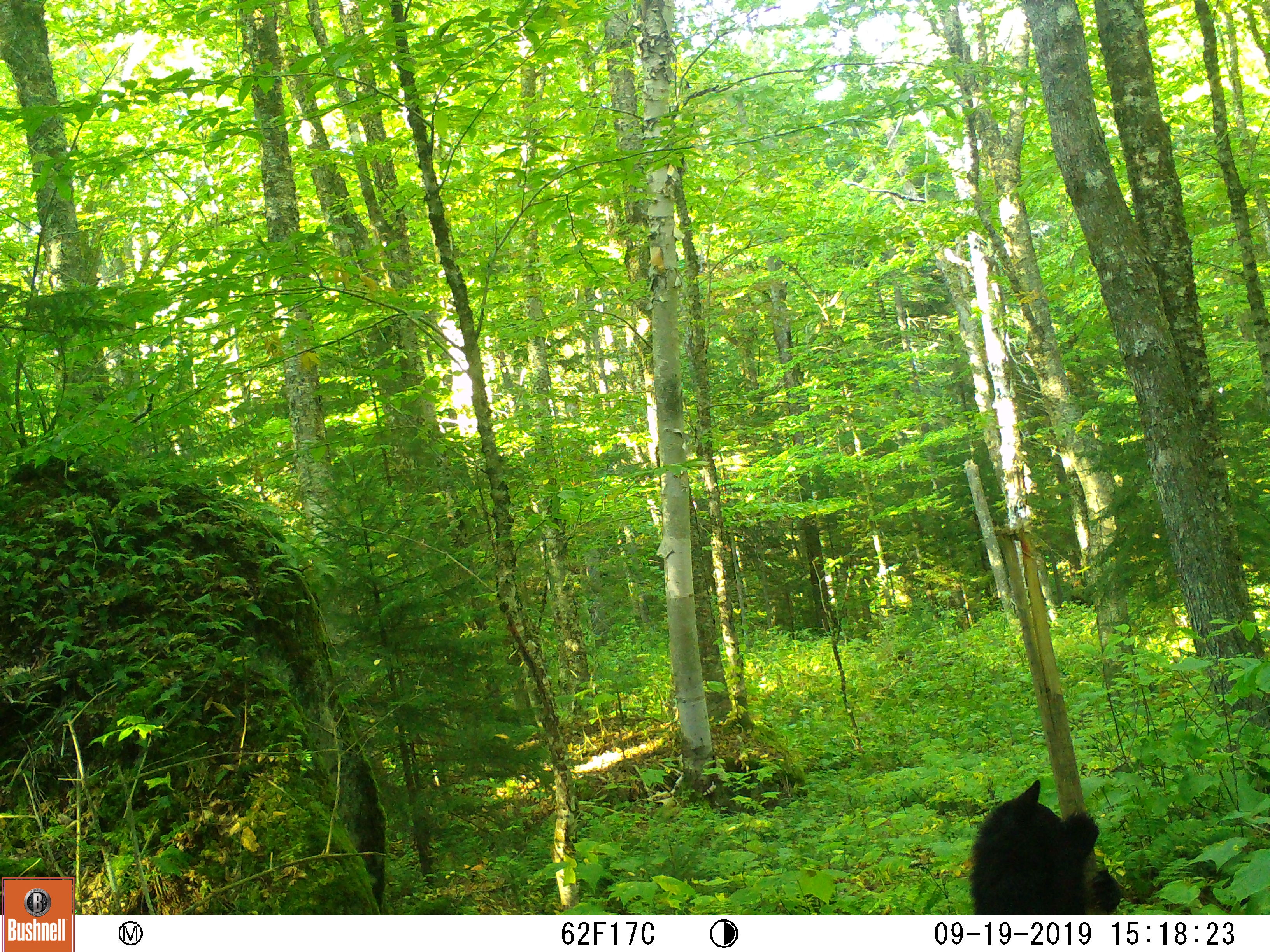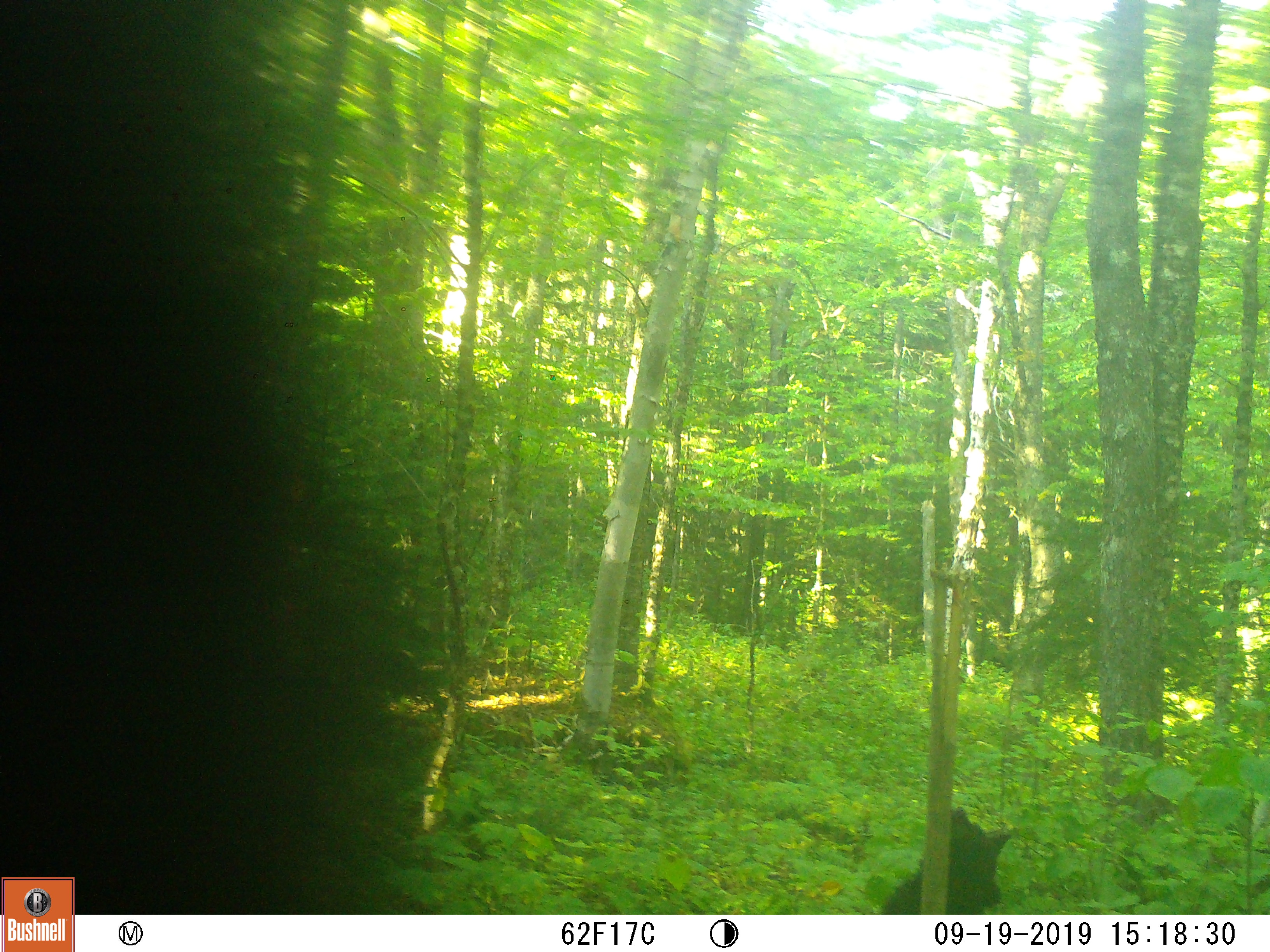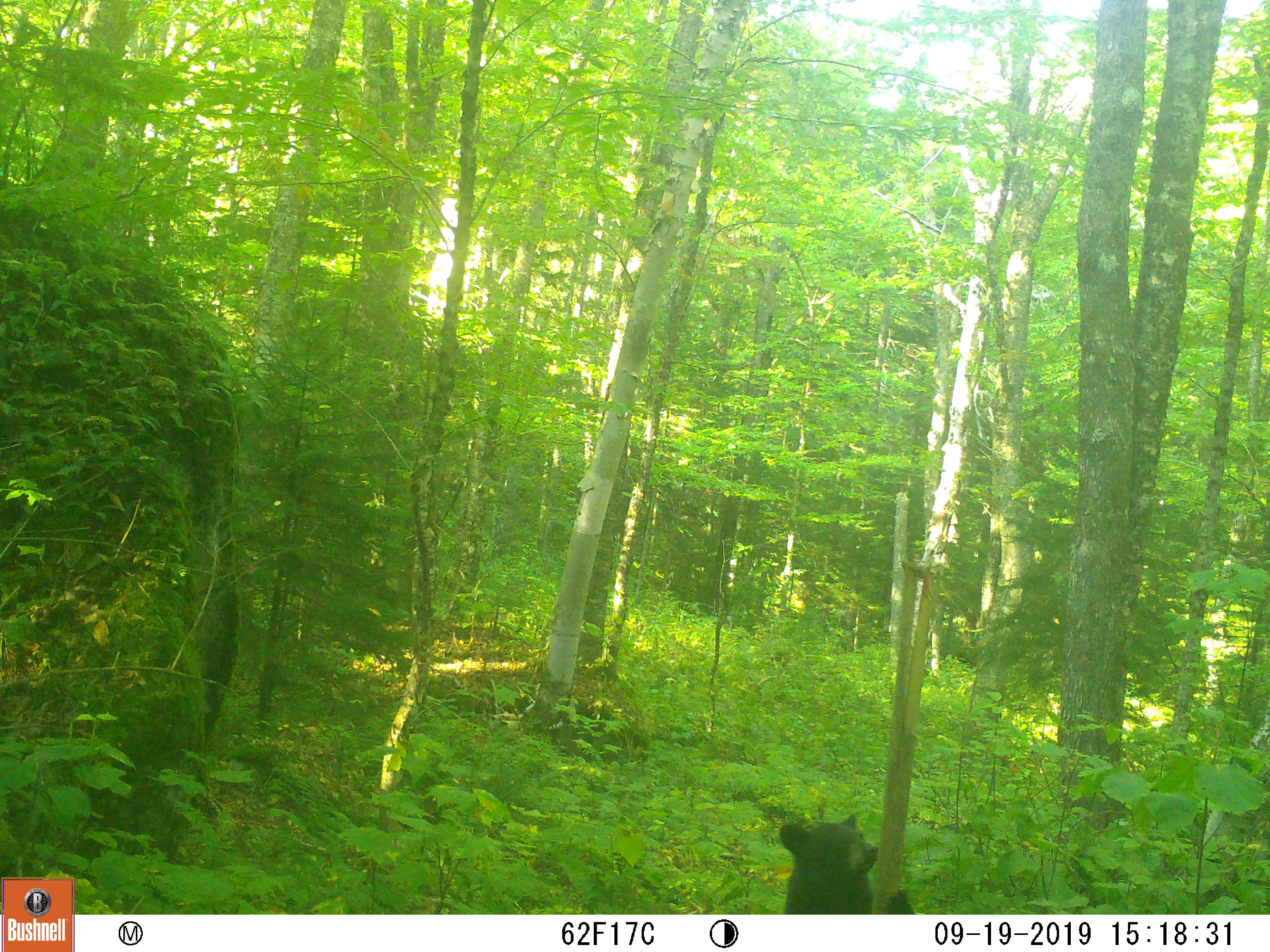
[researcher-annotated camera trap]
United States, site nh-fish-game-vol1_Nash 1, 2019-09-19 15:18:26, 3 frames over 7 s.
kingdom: Animalia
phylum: Chordata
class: Mammalia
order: Carnivora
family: Ursidae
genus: Ursus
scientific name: Ursus americanus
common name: black bear